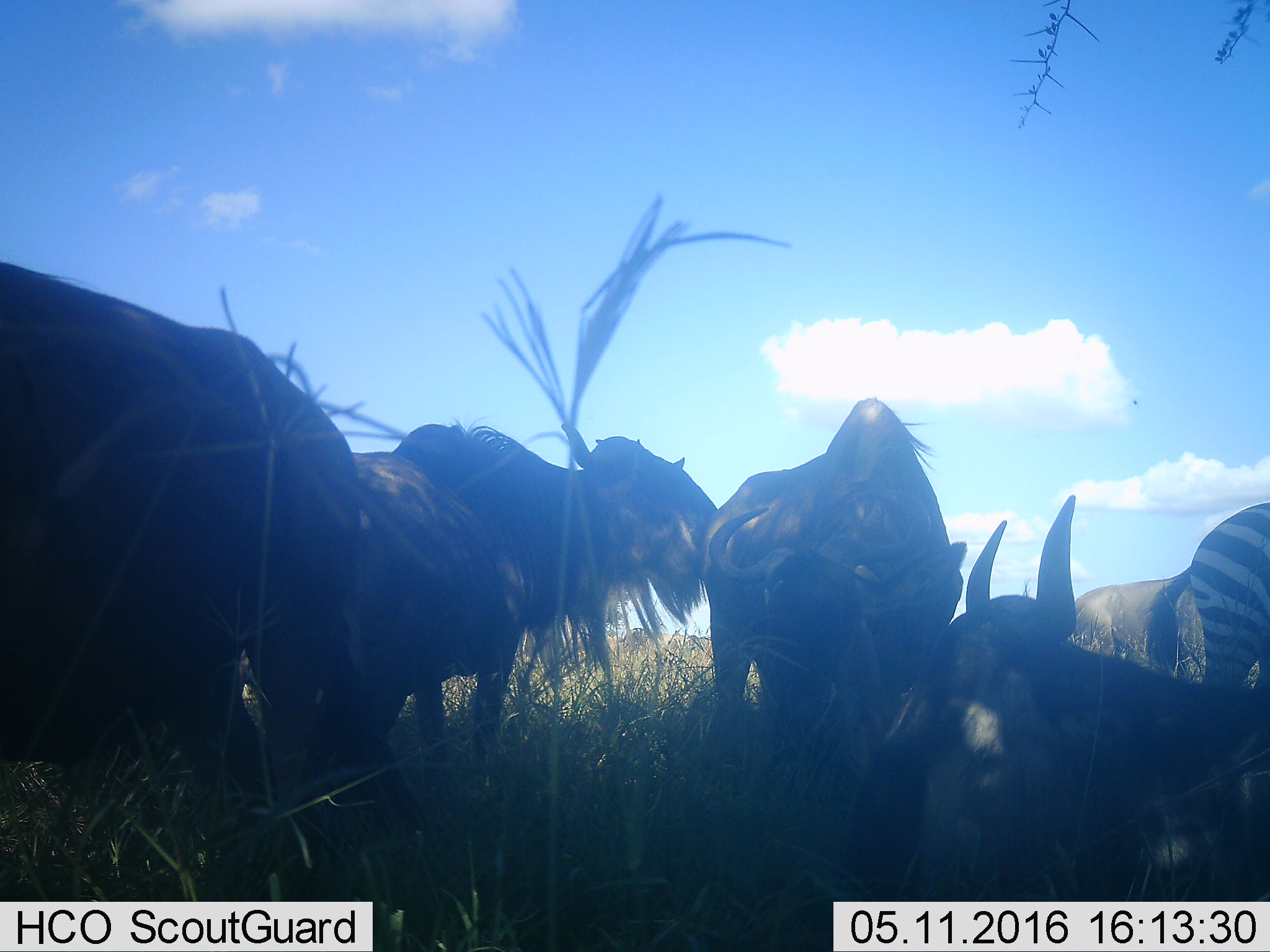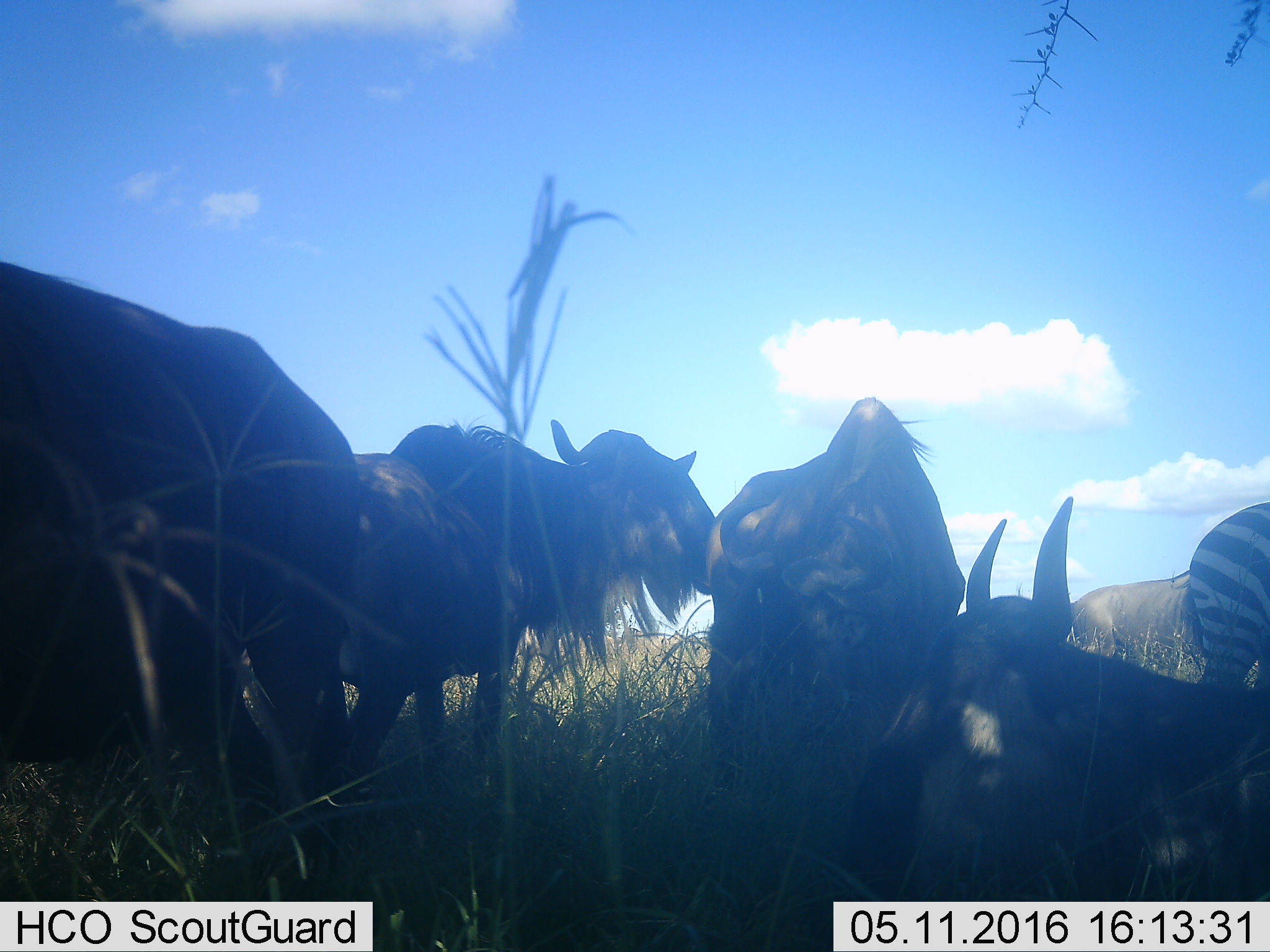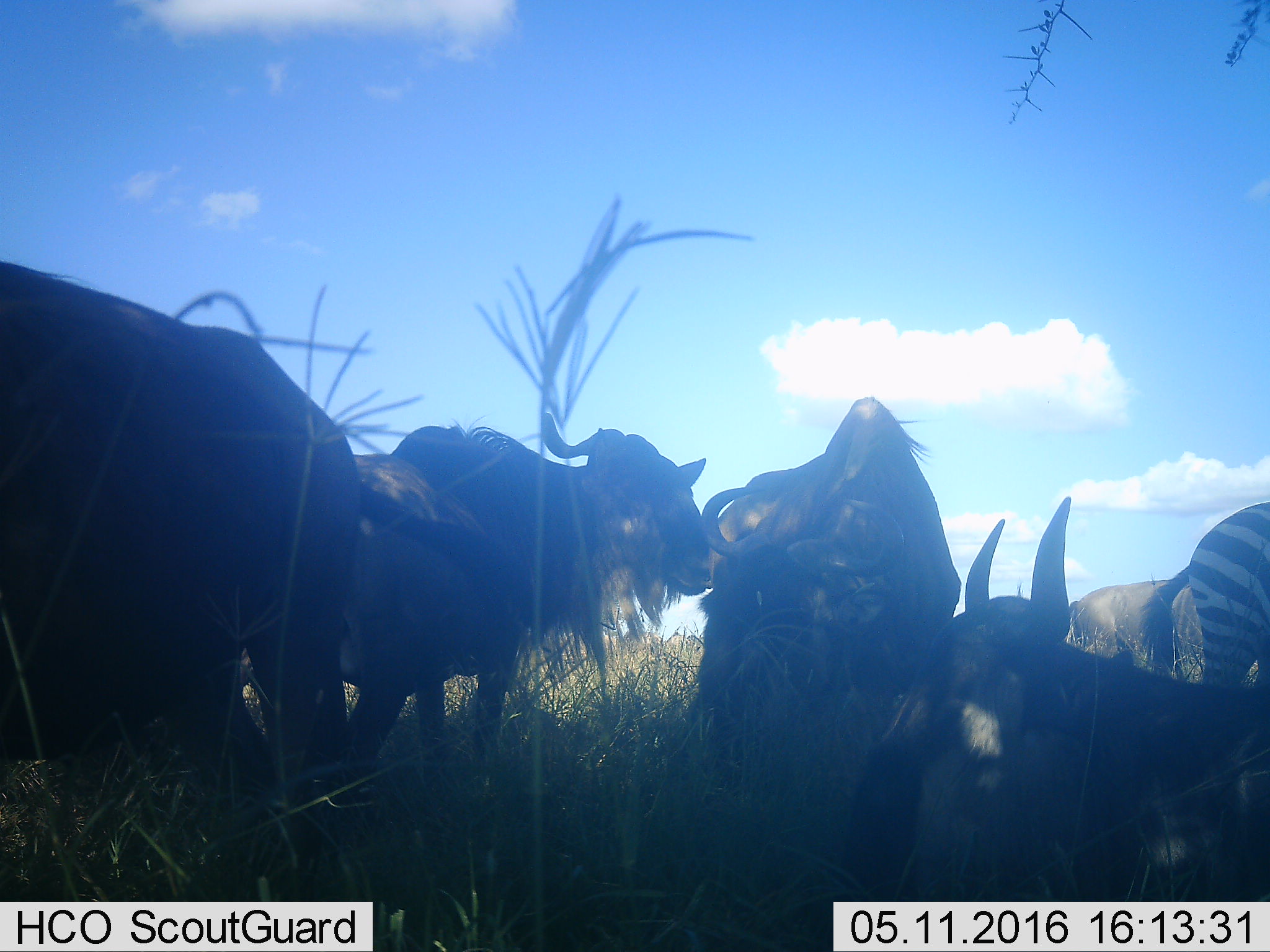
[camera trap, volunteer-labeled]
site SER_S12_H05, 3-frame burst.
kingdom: Animalia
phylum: Chordata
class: Mammalia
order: Artiodactyla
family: Bovidae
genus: Connochaetes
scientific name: Connochaetes taurinus taurinus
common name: blue wildebeest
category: wildebeestblue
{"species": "wildebeestblue (blue wildebeest) (Connochaetes taurinus taurinus)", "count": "6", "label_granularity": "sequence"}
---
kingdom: Animalia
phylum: Chordata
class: Mammalia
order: Perissodactyla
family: Equidae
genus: Equus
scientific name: Equus quagga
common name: plains zebra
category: zebraplains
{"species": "zebraplains (plains zebra) (Equus quagga)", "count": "1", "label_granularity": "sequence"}